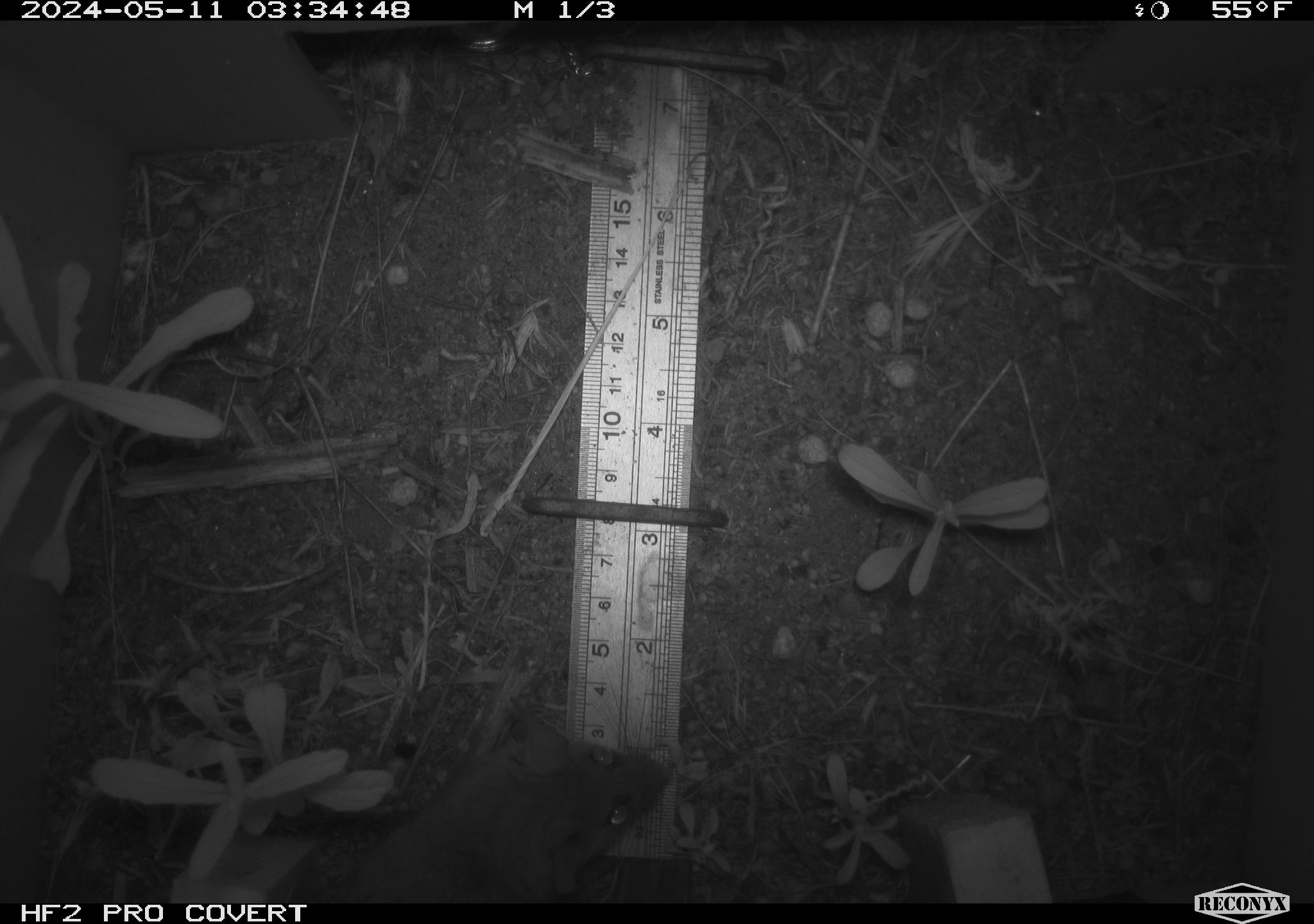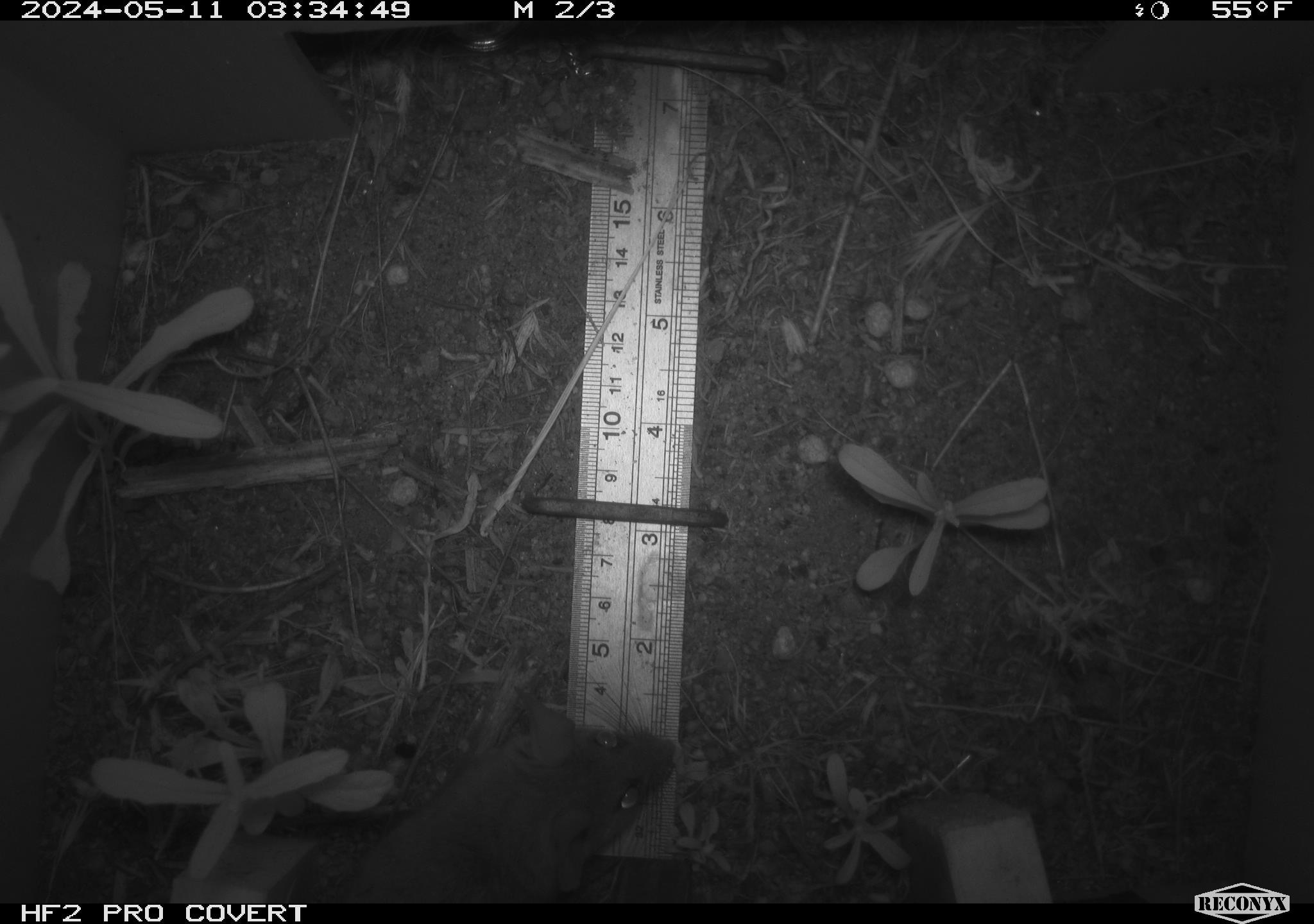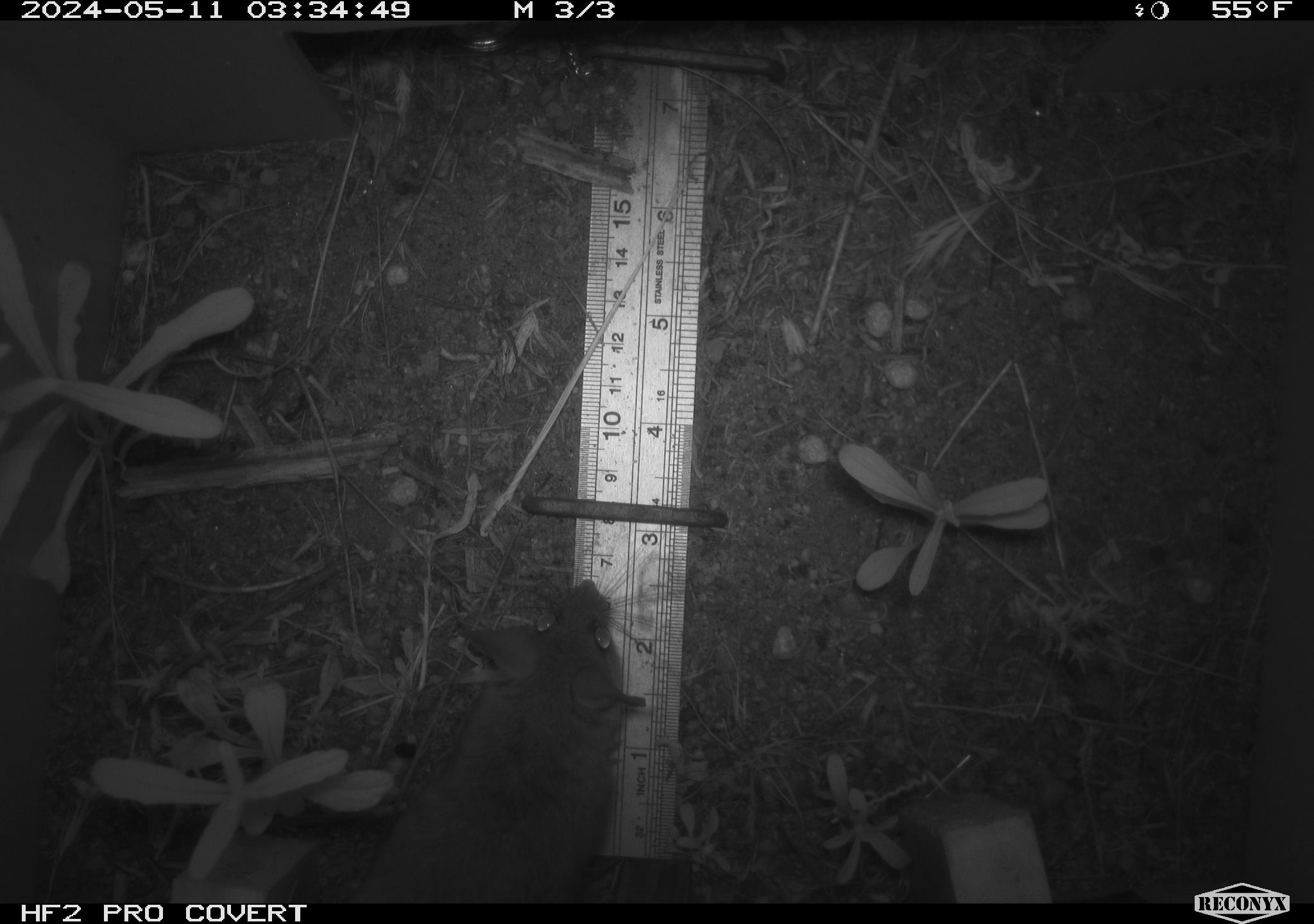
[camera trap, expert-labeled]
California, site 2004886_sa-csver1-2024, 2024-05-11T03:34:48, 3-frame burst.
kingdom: Animalia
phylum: Chordata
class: Mammalia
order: Rodentia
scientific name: Rodentia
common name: rodent